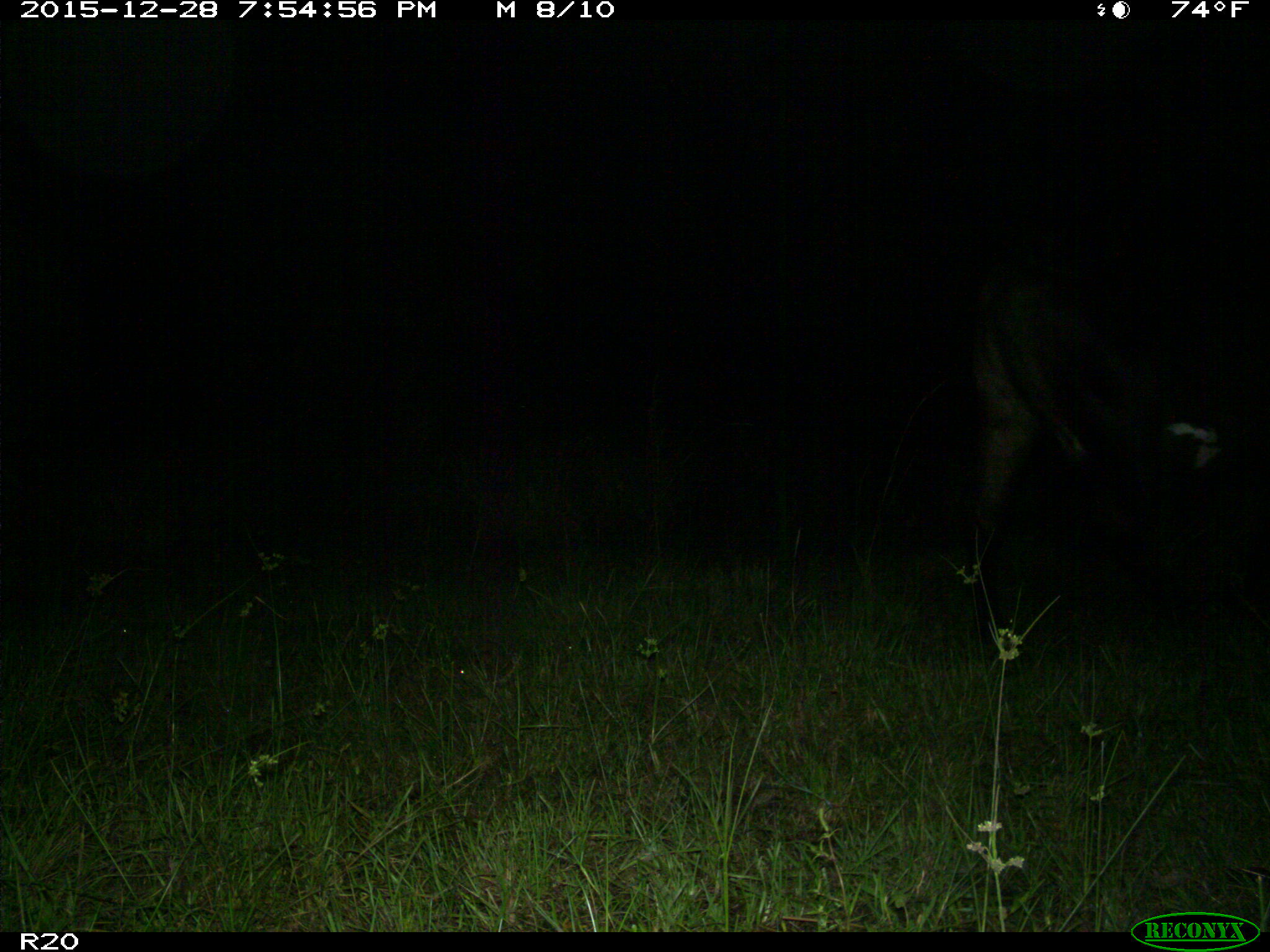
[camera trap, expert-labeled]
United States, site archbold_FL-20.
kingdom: Animalia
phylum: Chordata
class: Mammalia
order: Artiodactyla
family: Bovidae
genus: Bos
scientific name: Bos taurus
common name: domestic cow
Bos taurus (domestic cow).